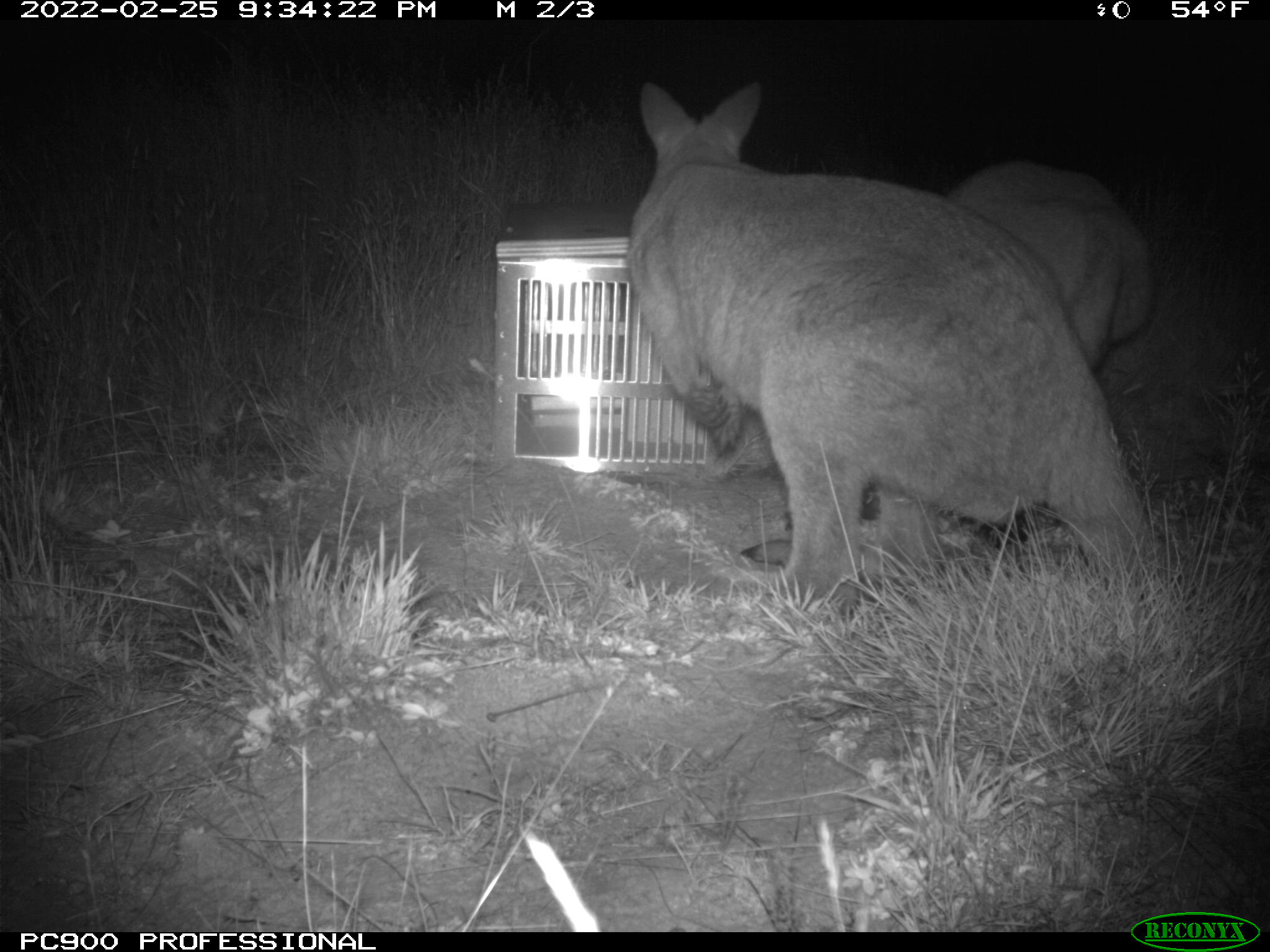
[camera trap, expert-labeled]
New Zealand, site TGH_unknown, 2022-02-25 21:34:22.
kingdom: Animalia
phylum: Chordata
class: Mammalia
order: Diprotodontia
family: Macropodidae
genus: Notamacropus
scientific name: Notamacropus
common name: wallaby